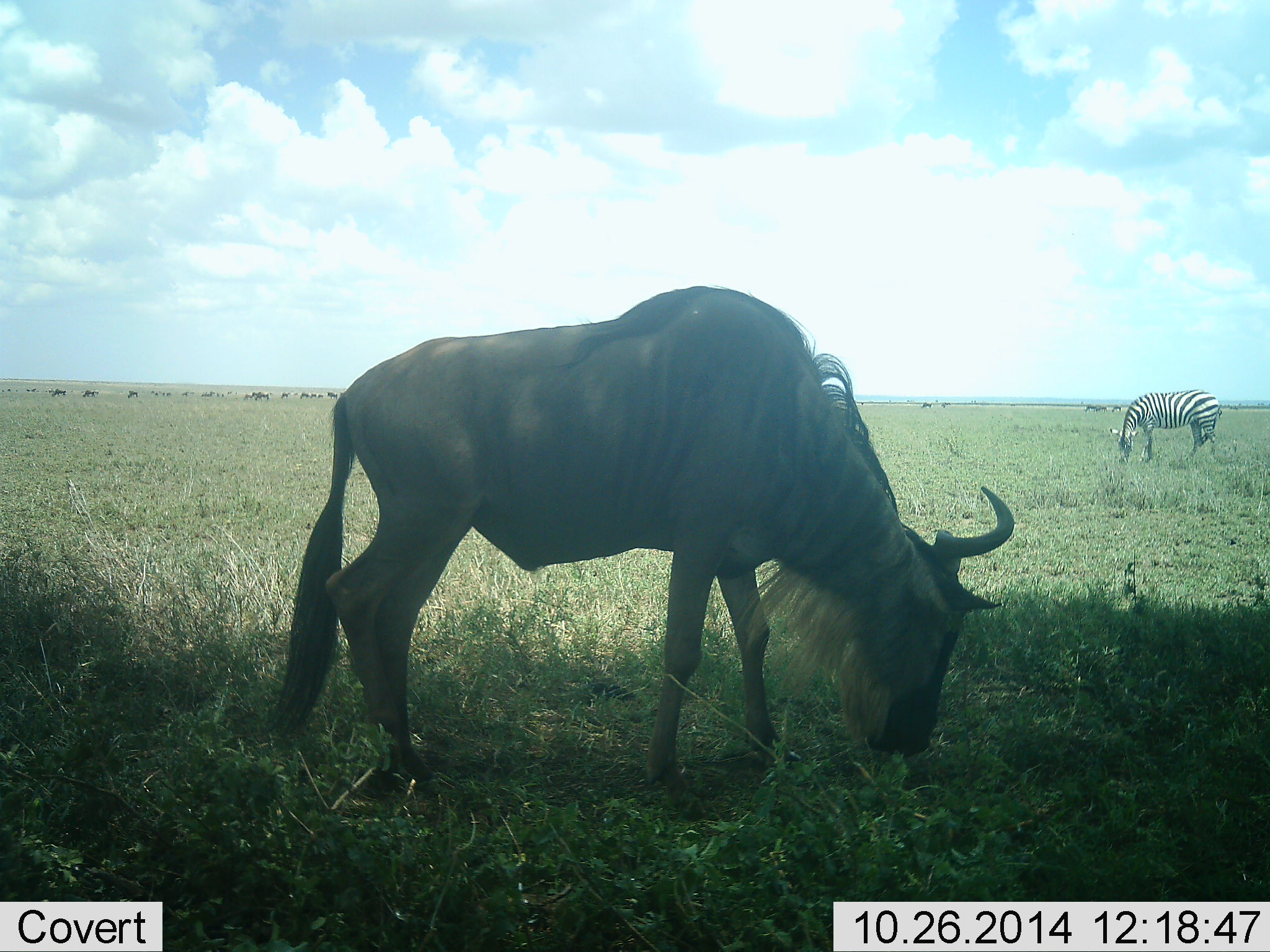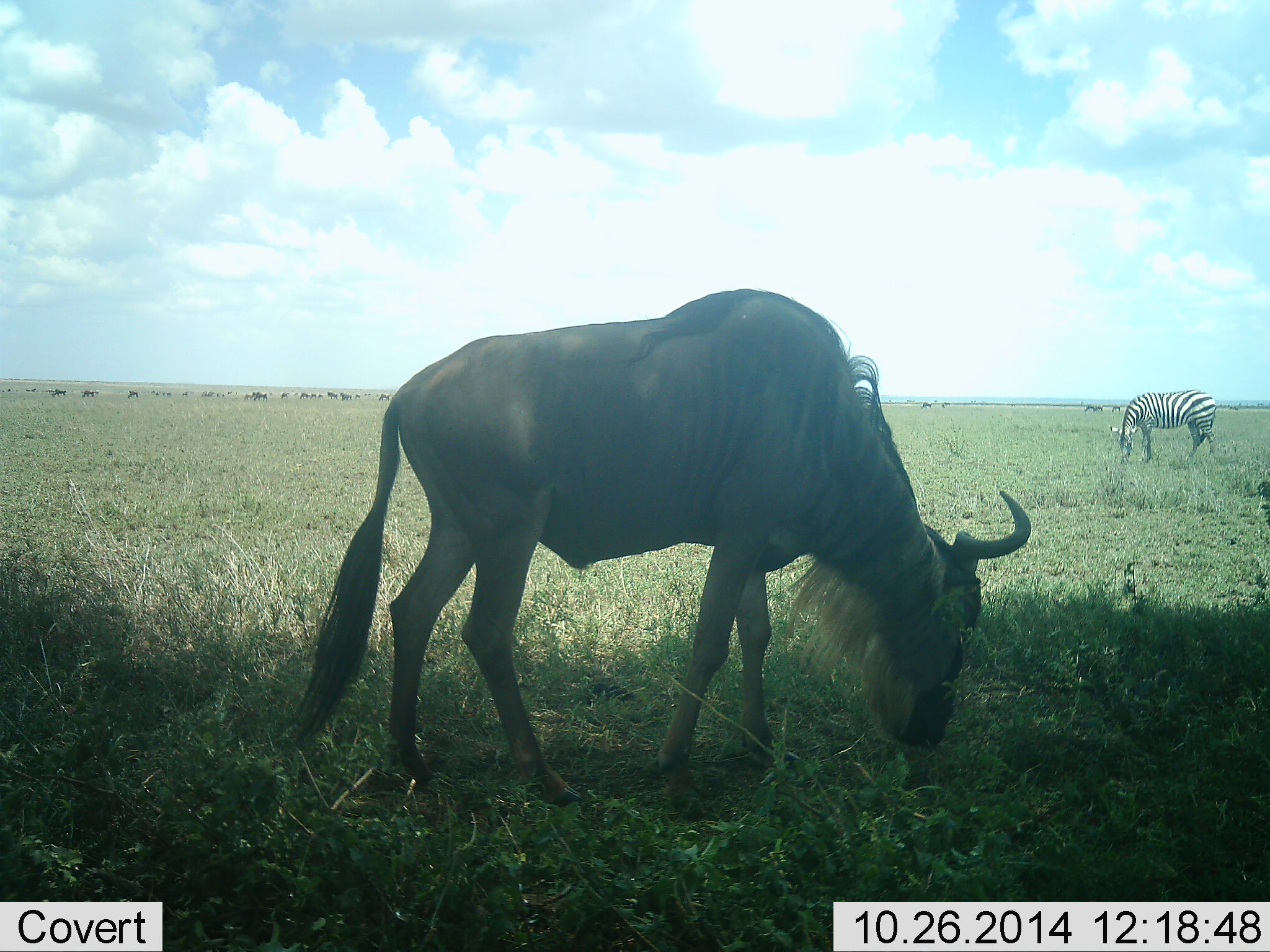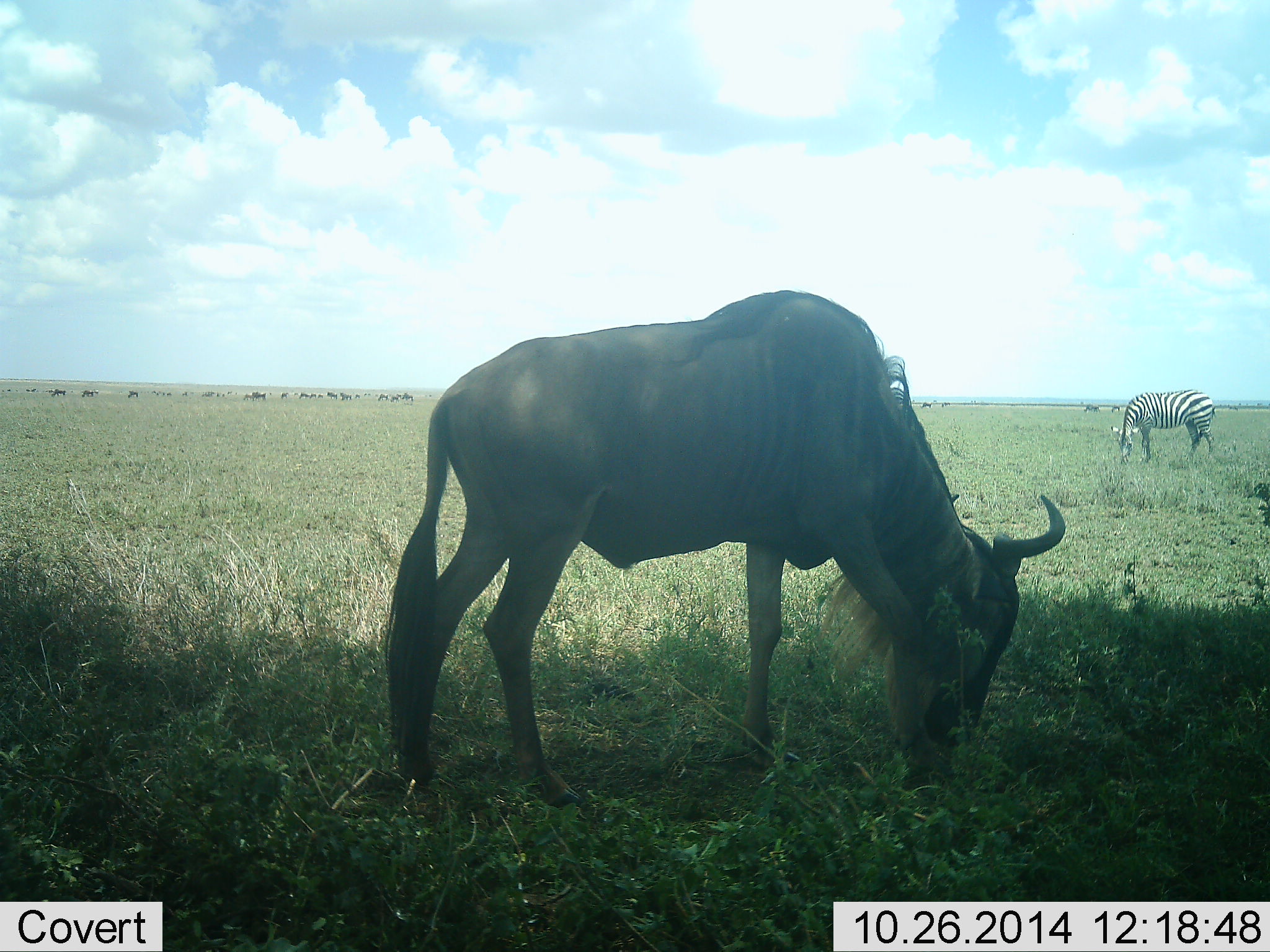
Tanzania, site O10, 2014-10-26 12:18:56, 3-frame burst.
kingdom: Animalia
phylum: Chordata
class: Mammalia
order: Artiodactyla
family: Bovidae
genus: Connochaetes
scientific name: Connochaetes taurinus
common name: blue wildebeest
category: wildebeest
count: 1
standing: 18%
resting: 0%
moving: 0%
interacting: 0%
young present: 0%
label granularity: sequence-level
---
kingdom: Animalia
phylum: Chordata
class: Mammalia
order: Perissodactyla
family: Equidae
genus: Equus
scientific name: Equus quagga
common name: plains zebra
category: zebra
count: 1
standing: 20%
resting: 0%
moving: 0%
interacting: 0%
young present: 0%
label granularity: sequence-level